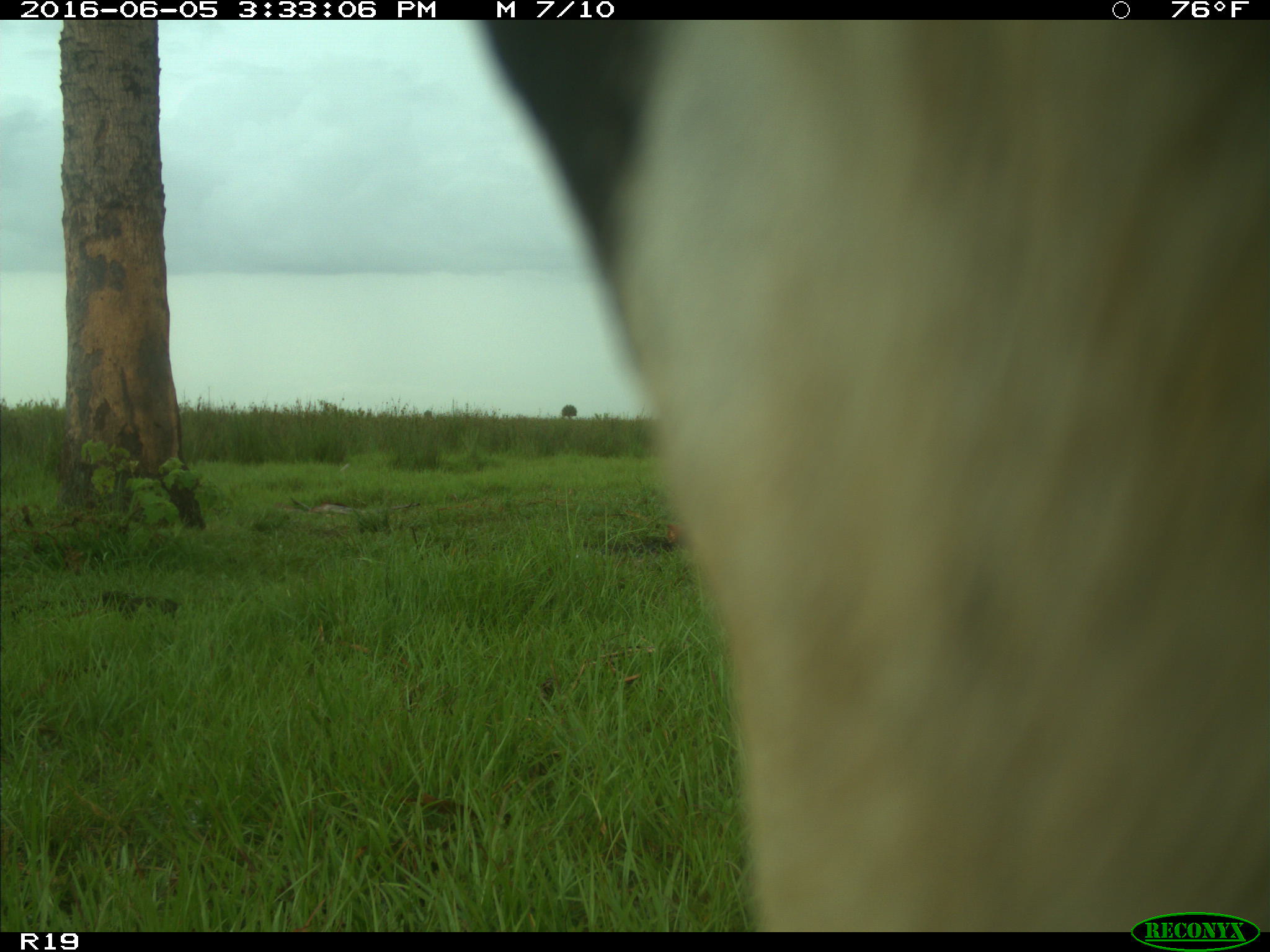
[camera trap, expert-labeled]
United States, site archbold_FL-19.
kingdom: Animalia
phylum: Chordata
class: Mammalia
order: Artiodactyla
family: Bovidae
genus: Bos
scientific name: Bos taurus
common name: domestic cow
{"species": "Bos taurus (domestic cow)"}